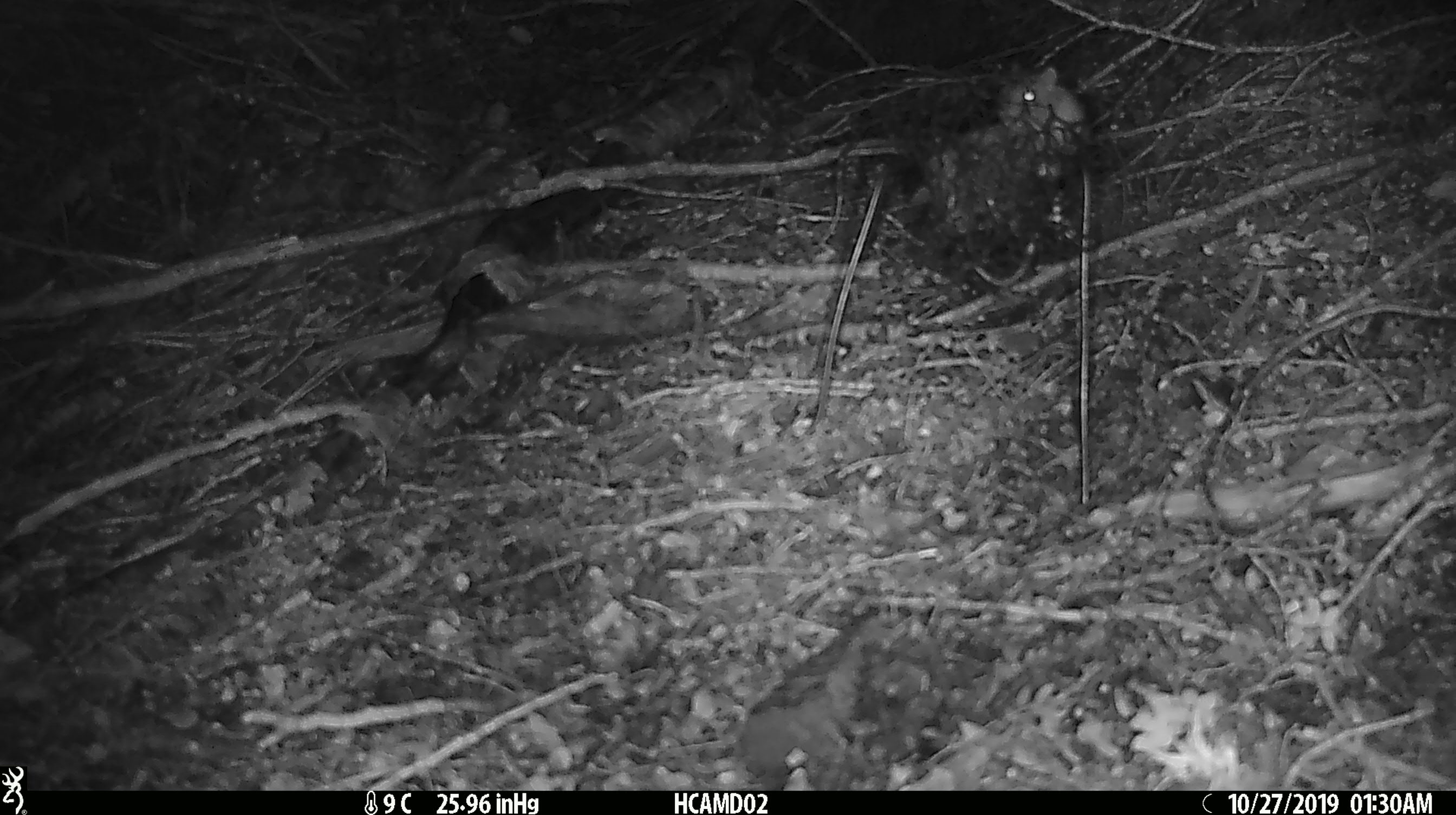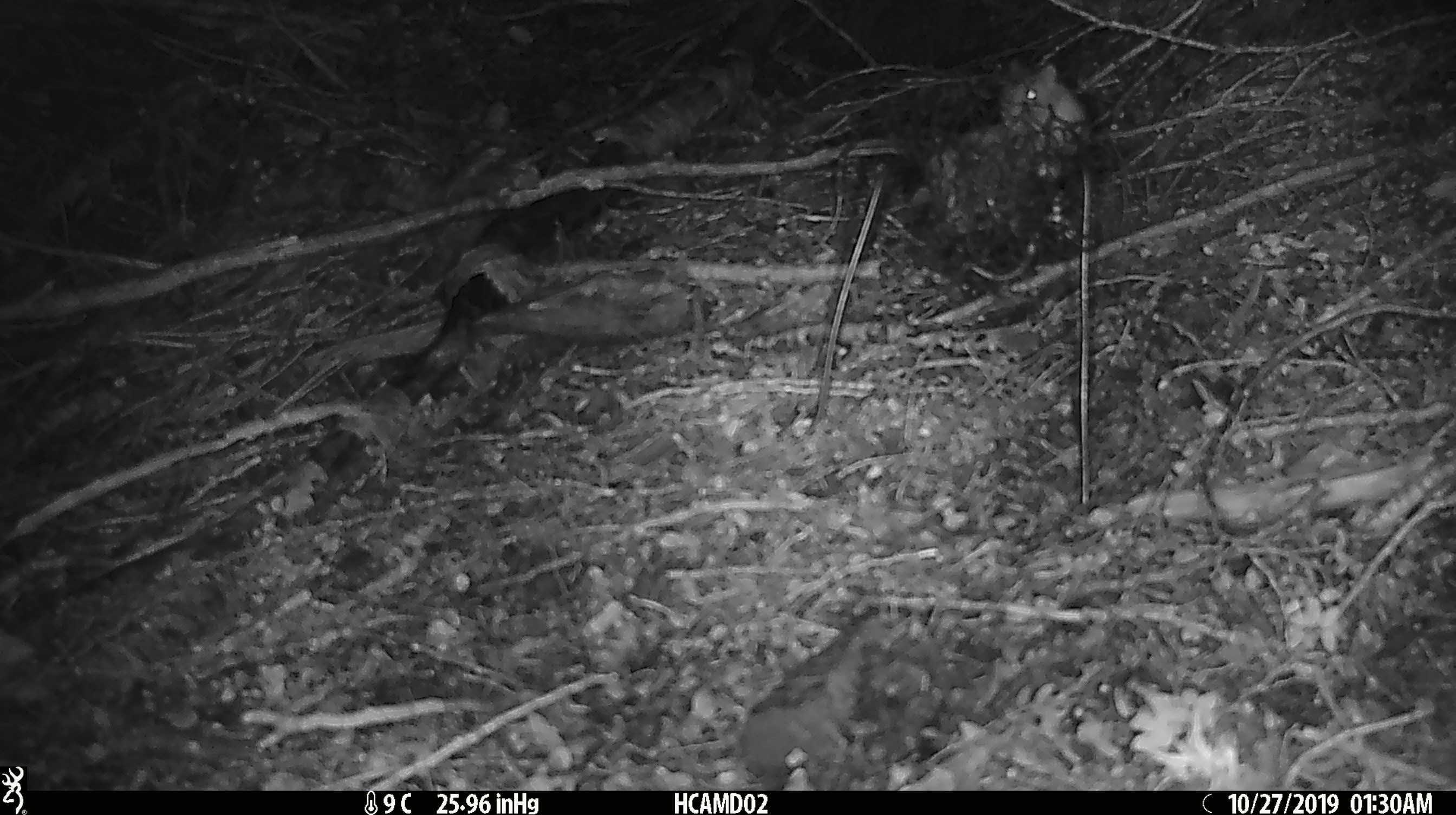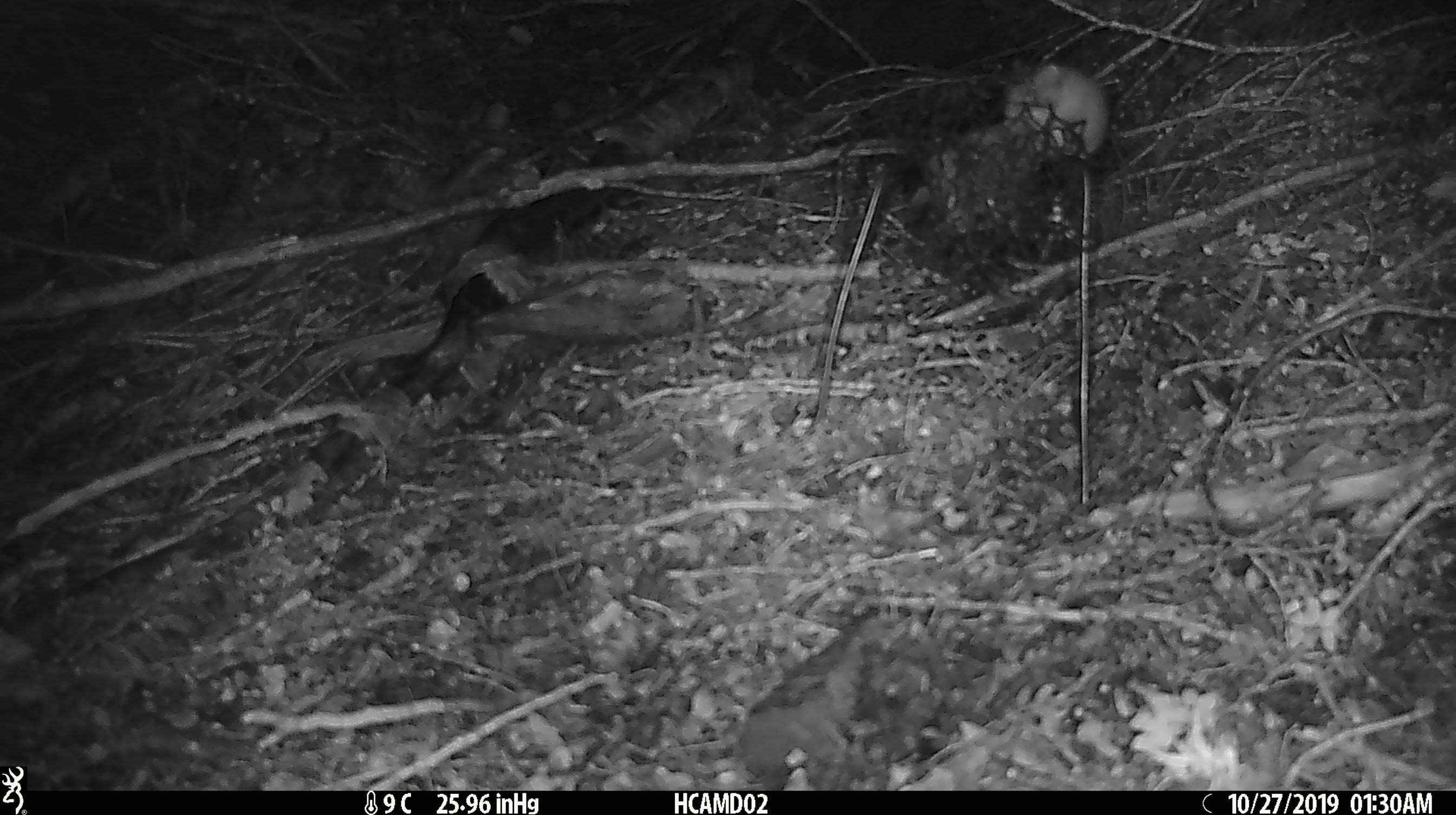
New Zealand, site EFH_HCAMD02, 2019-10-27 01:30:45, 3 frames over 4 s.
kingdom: Animalia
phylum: Chordata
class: Mammalia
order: Rodentia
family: Muridae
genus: Mus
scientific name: Mus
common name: mouse